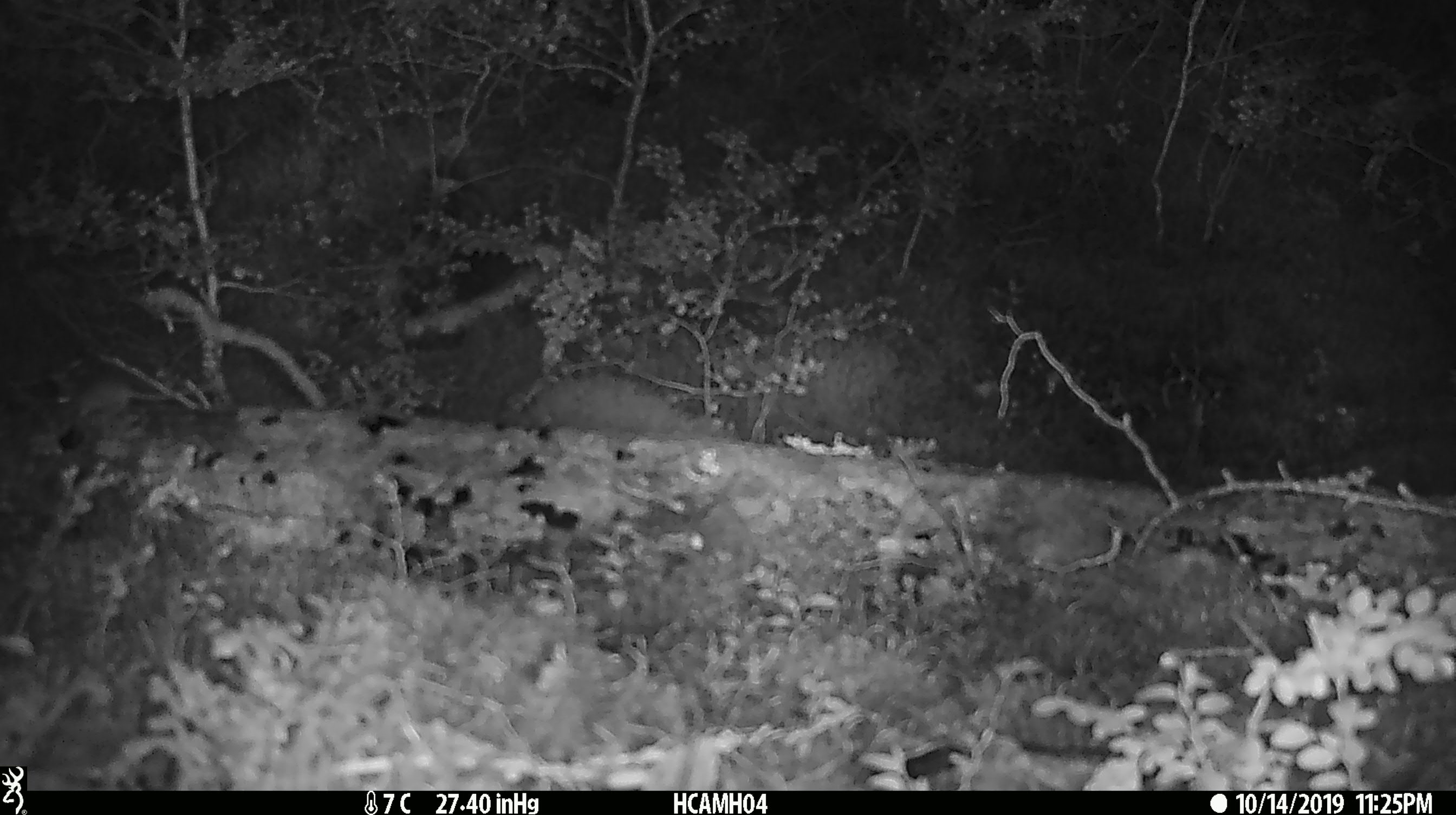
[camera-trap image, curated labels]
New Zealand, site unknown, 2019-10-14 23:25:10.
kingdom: Animalia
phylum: Chordata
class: Mammalia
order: Rodentia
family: Muridae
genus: Mus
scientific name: Mus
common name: mouse